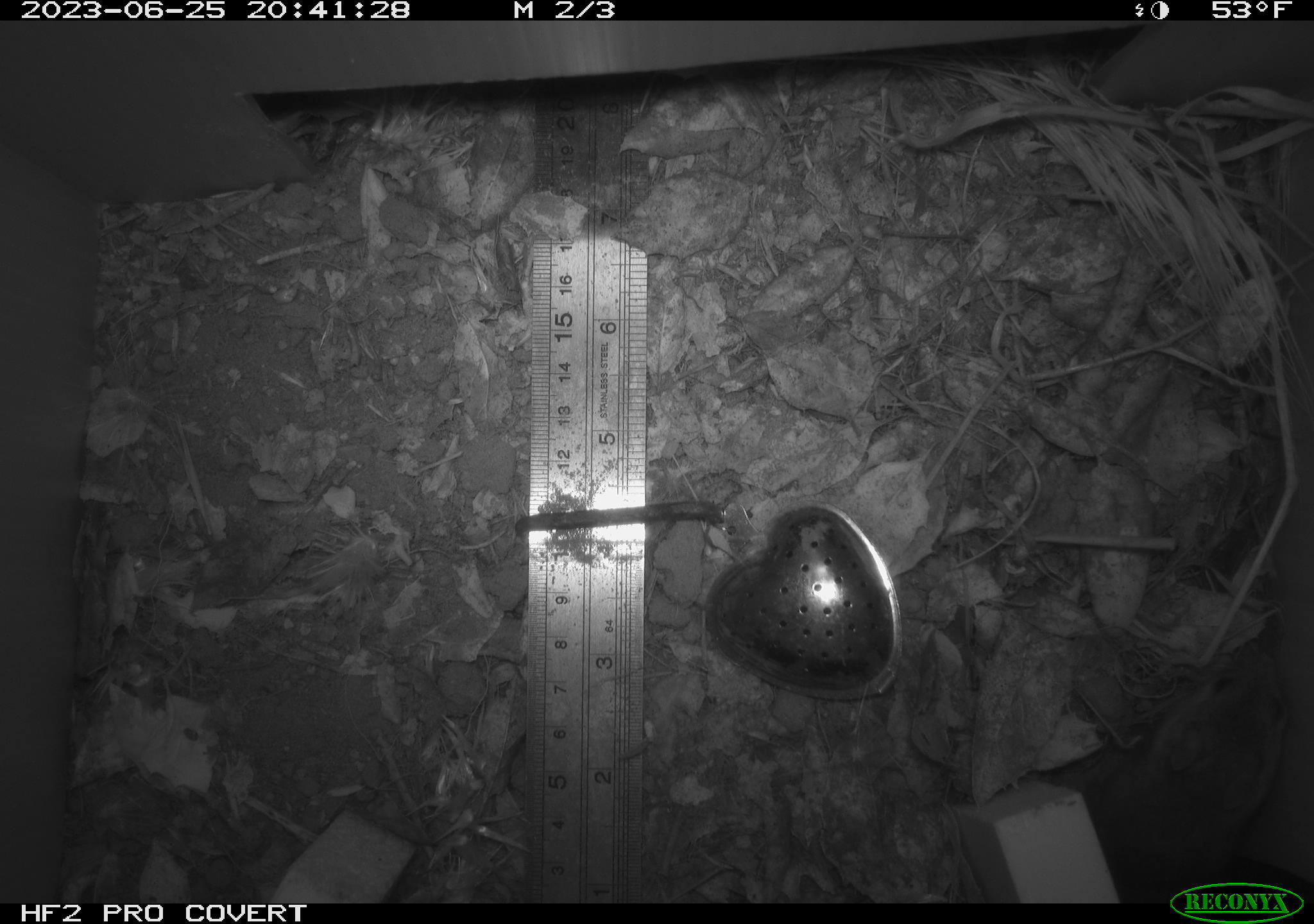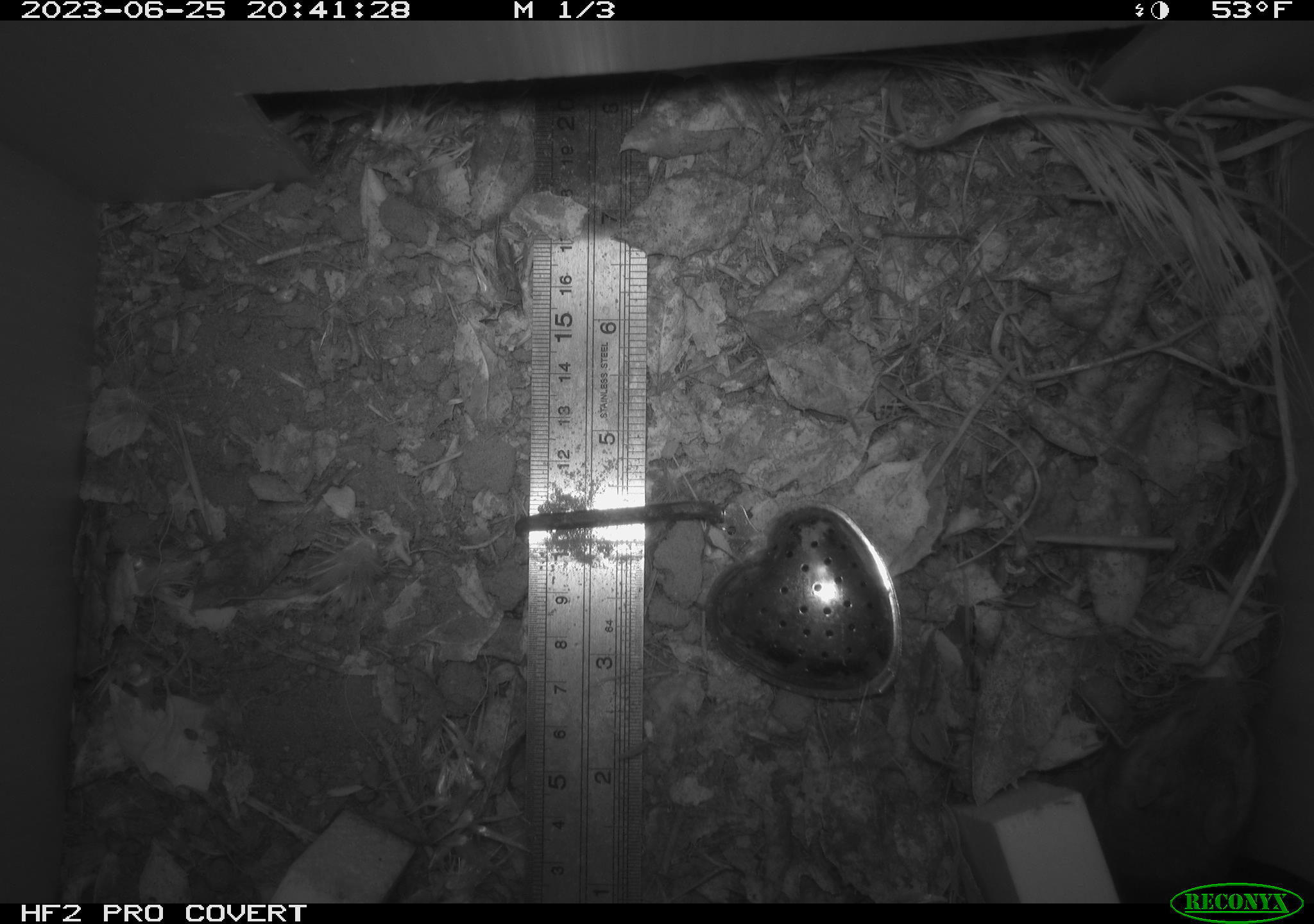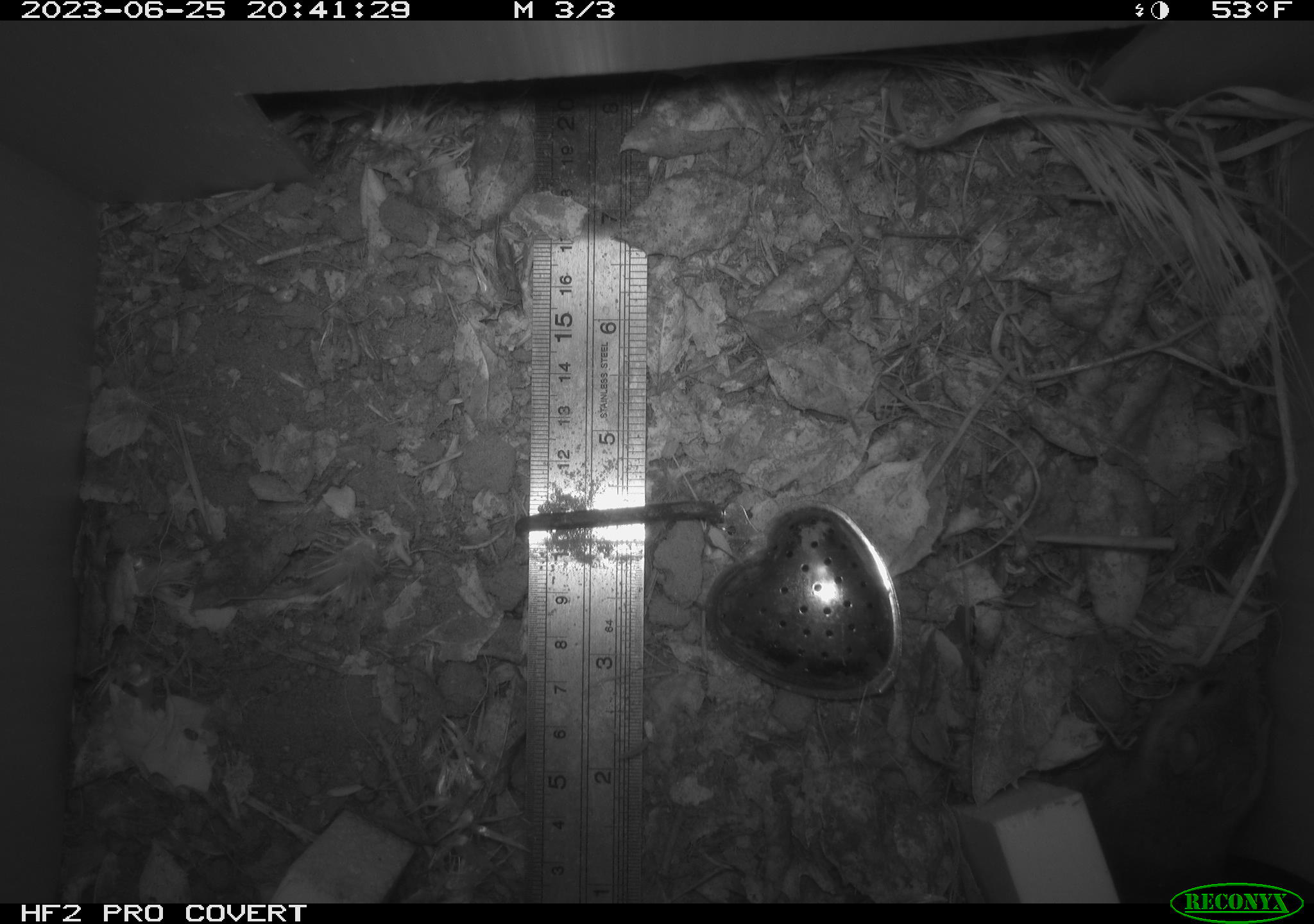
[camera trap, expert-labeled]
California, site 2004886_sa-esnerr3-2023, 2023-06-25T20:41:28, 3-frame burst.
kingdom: Animalia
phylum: Chordata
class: Mammalia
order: Rodentia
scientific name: Rodentia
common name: mouse species